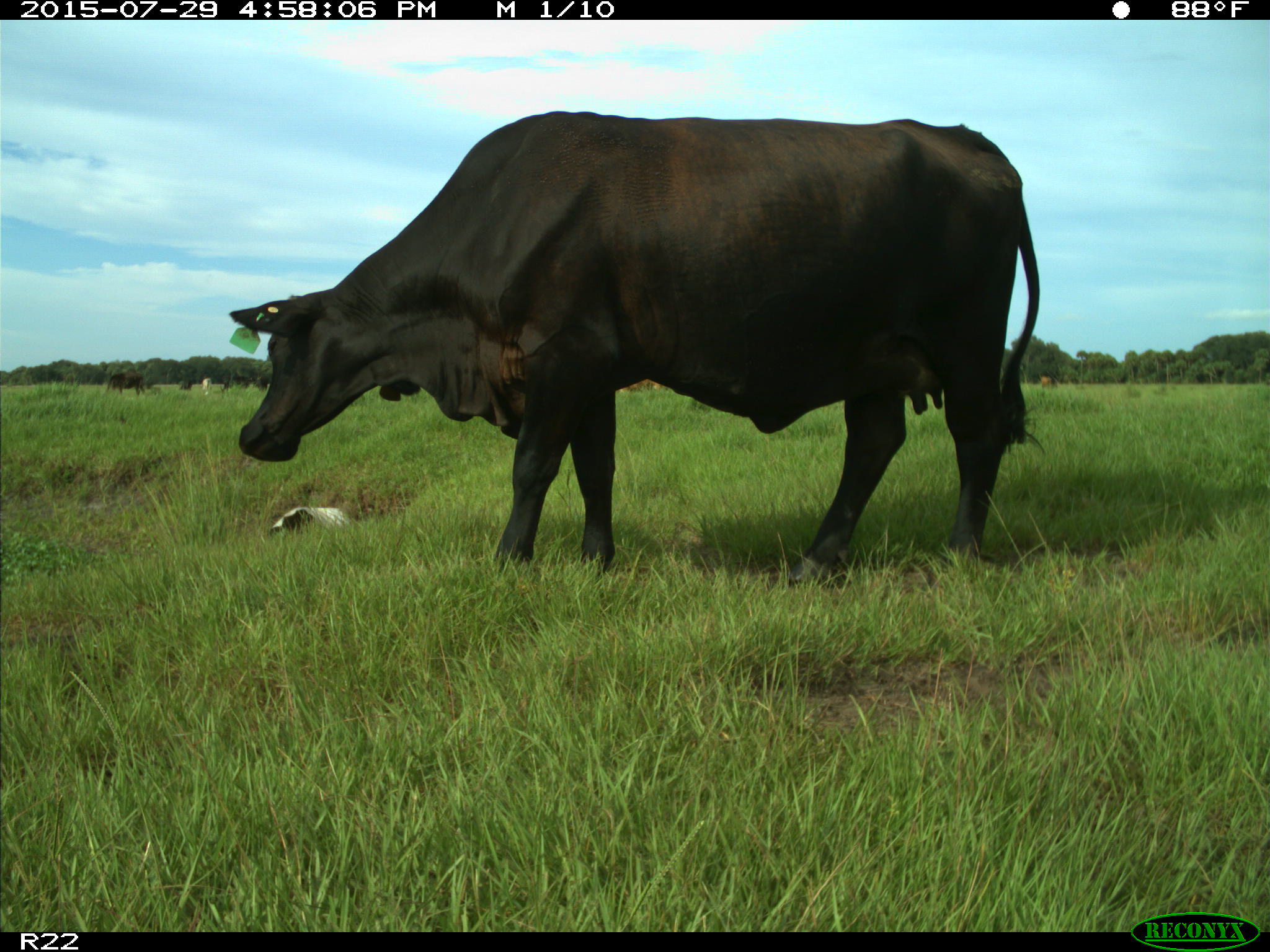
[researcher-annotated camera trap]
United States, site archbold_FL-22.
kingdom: Animalia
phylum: Chordata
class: Mammalia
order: Artiodactyla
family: Bovidae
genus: Bos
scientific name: Bos taurus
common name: domestic cow